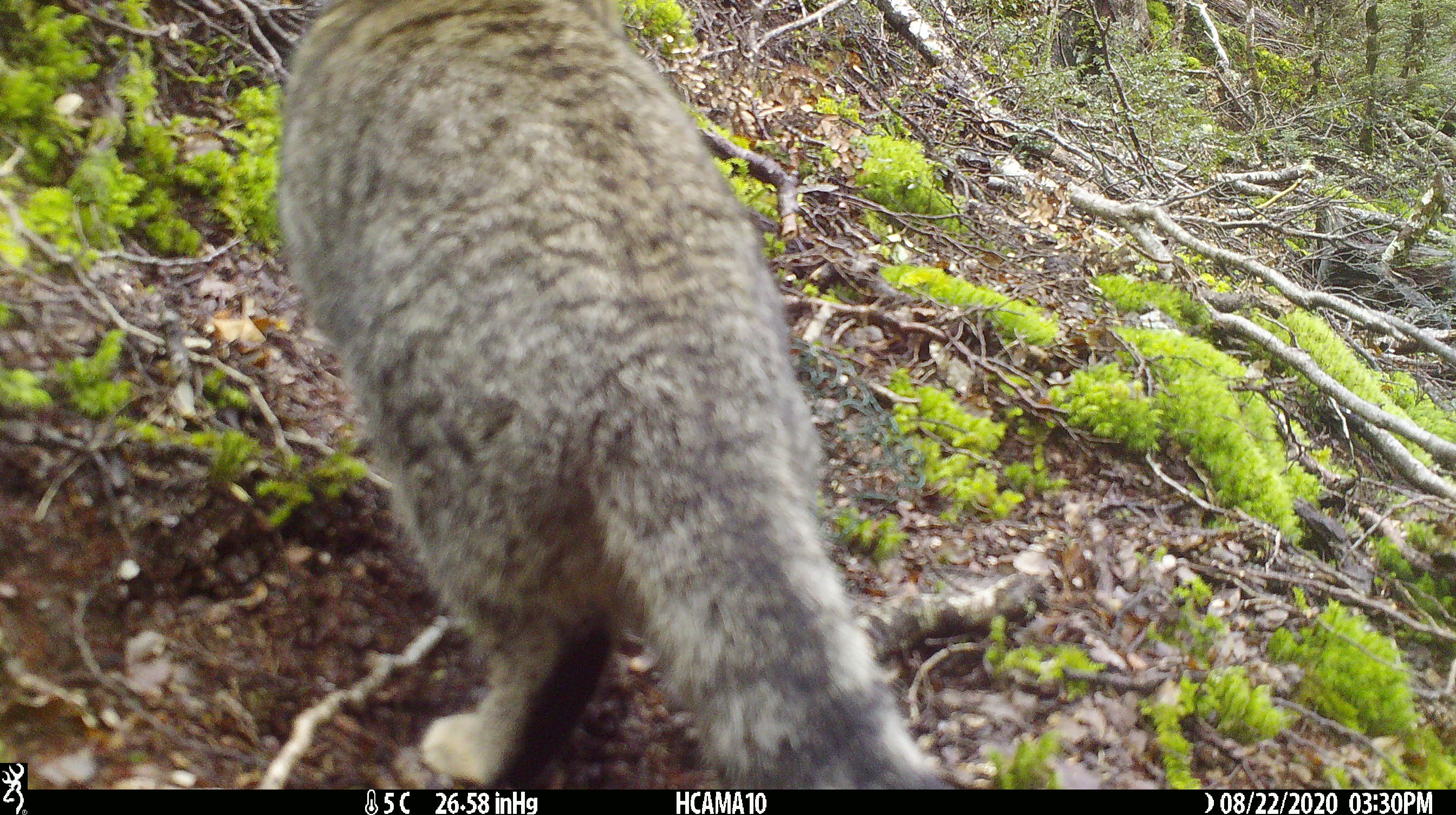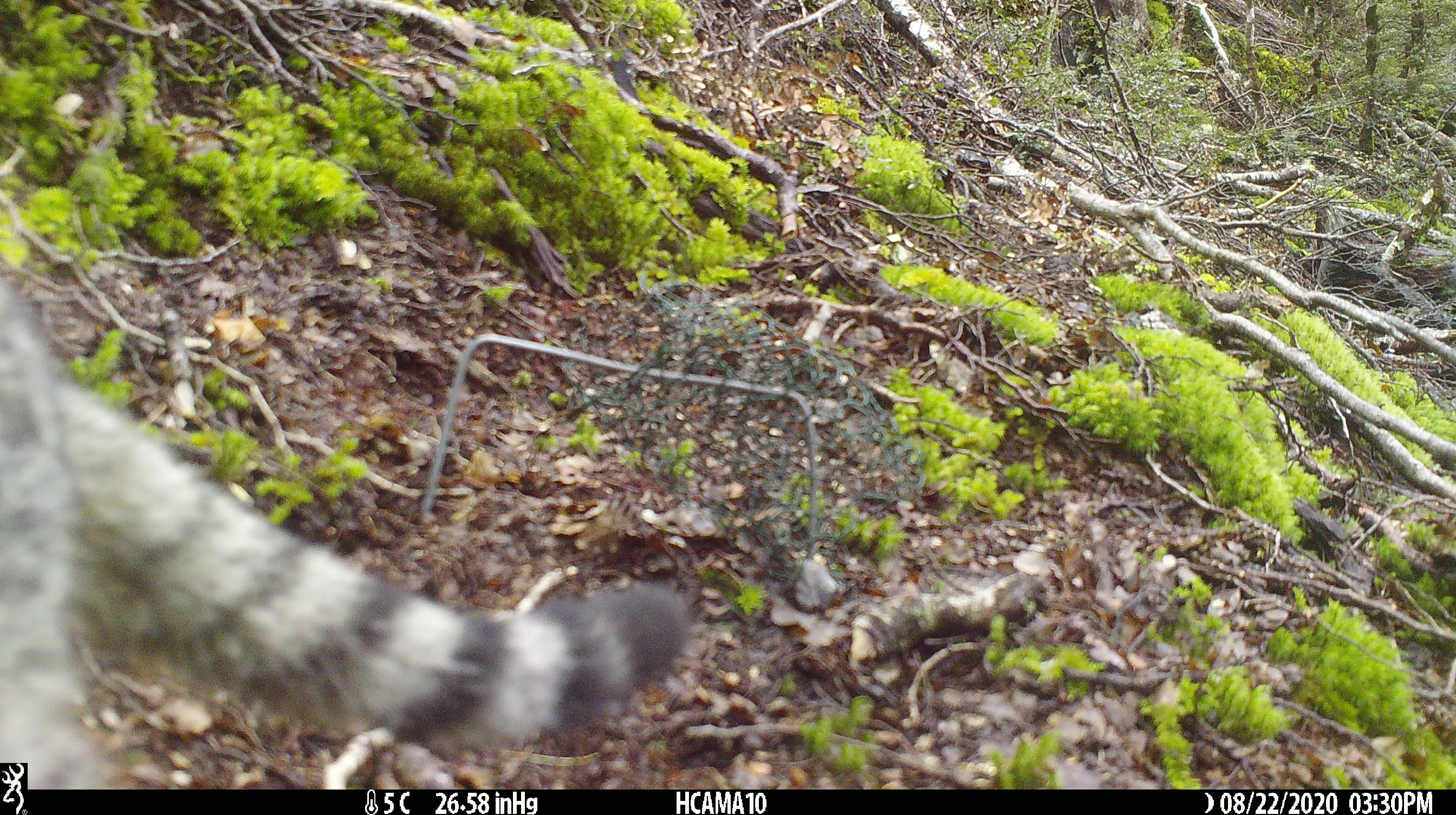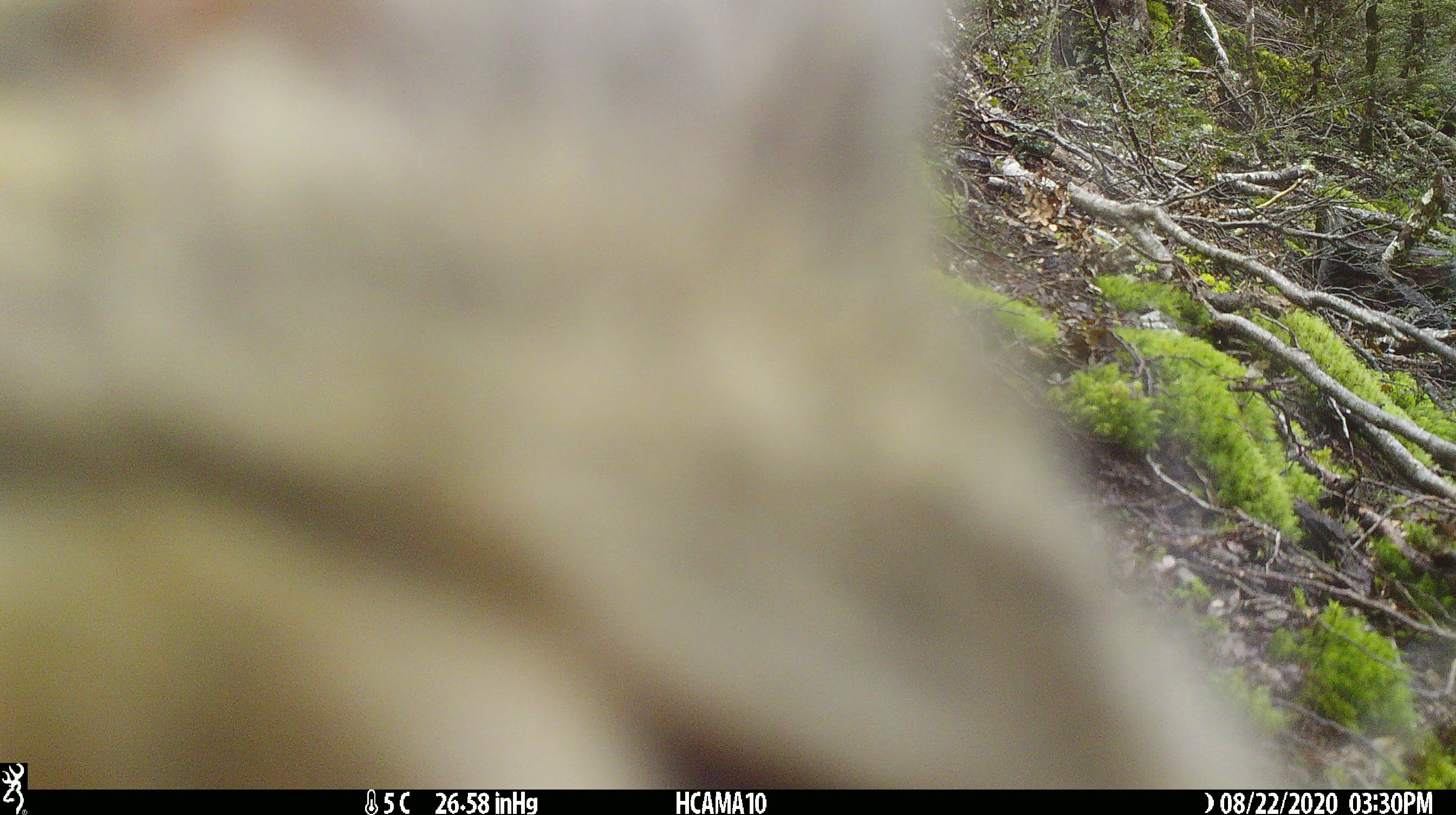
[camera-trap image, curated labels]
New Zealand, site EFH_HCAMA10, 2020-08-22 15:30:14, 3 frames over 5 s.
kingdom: Animalia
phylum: Chordata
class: Mammalia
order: Carnivora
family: Felidae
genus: Felis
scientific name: Felis catus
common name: domestic cat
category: cat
Cat (domestic cat) (Felis catus).